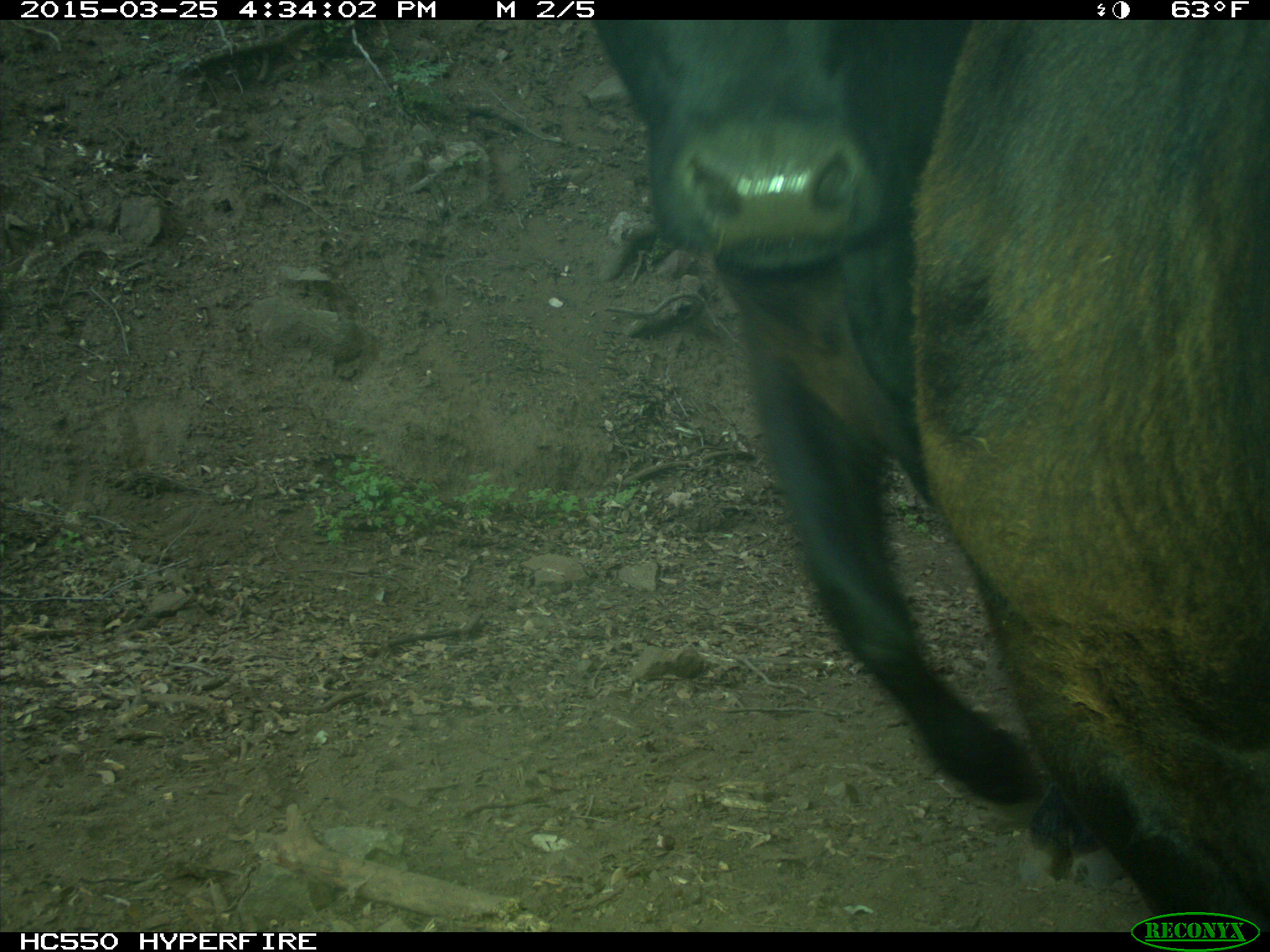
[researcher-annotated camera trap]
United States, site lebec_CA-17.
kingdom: Animalia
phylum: Chordata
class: Mammalia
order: Artiodactyla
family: Bovidae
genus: Bos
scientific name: Bos taurus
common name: domestic cow